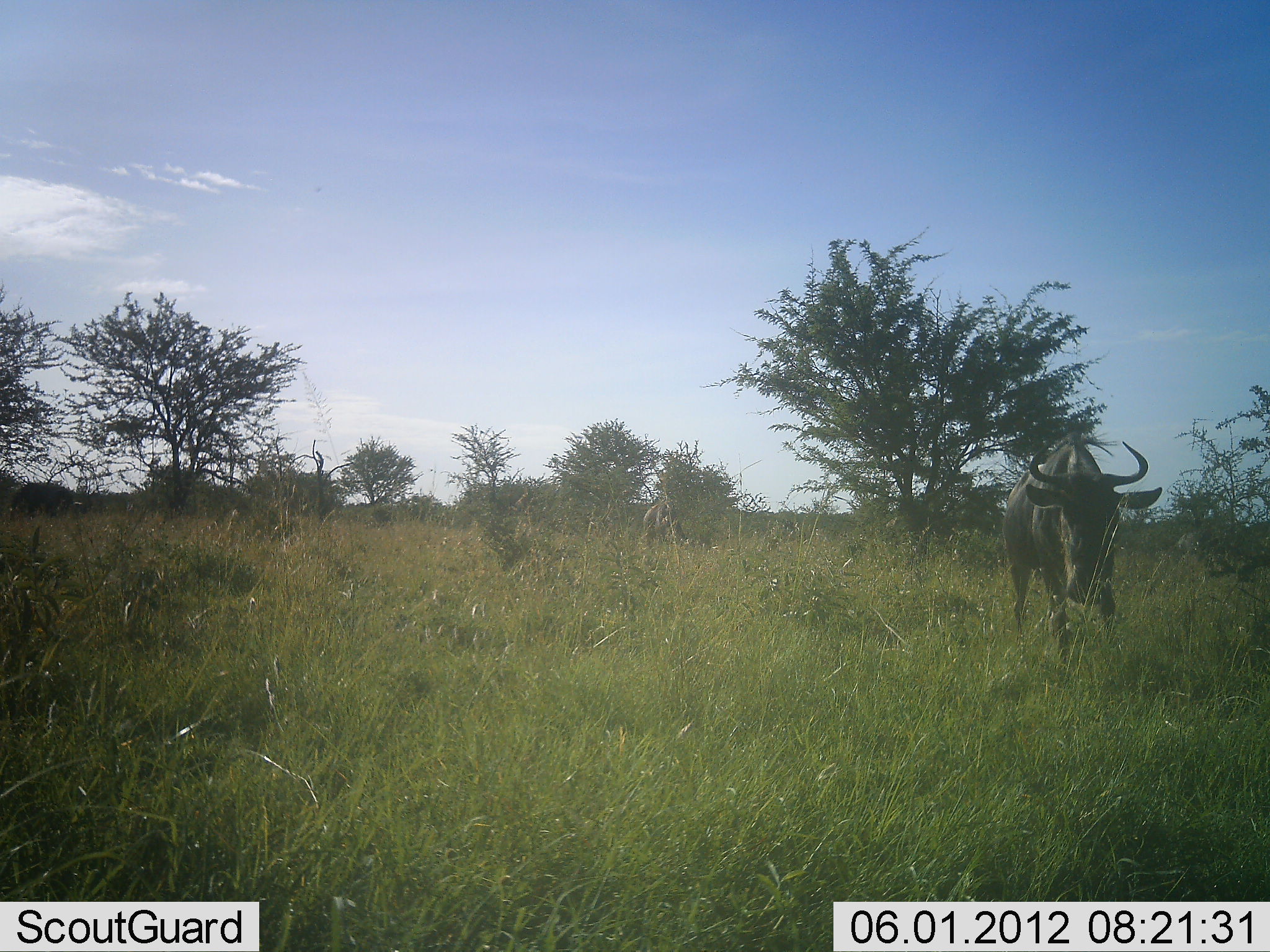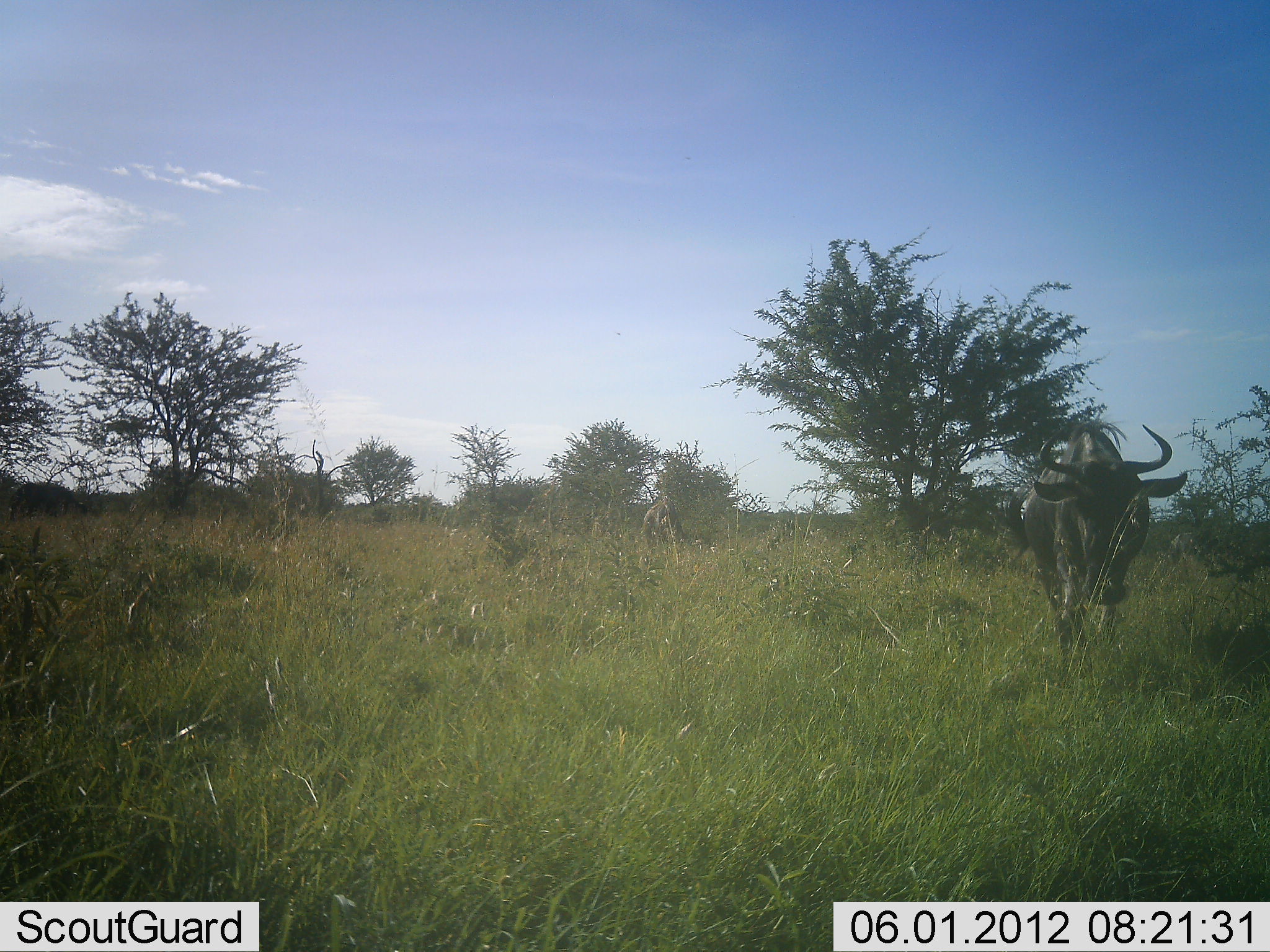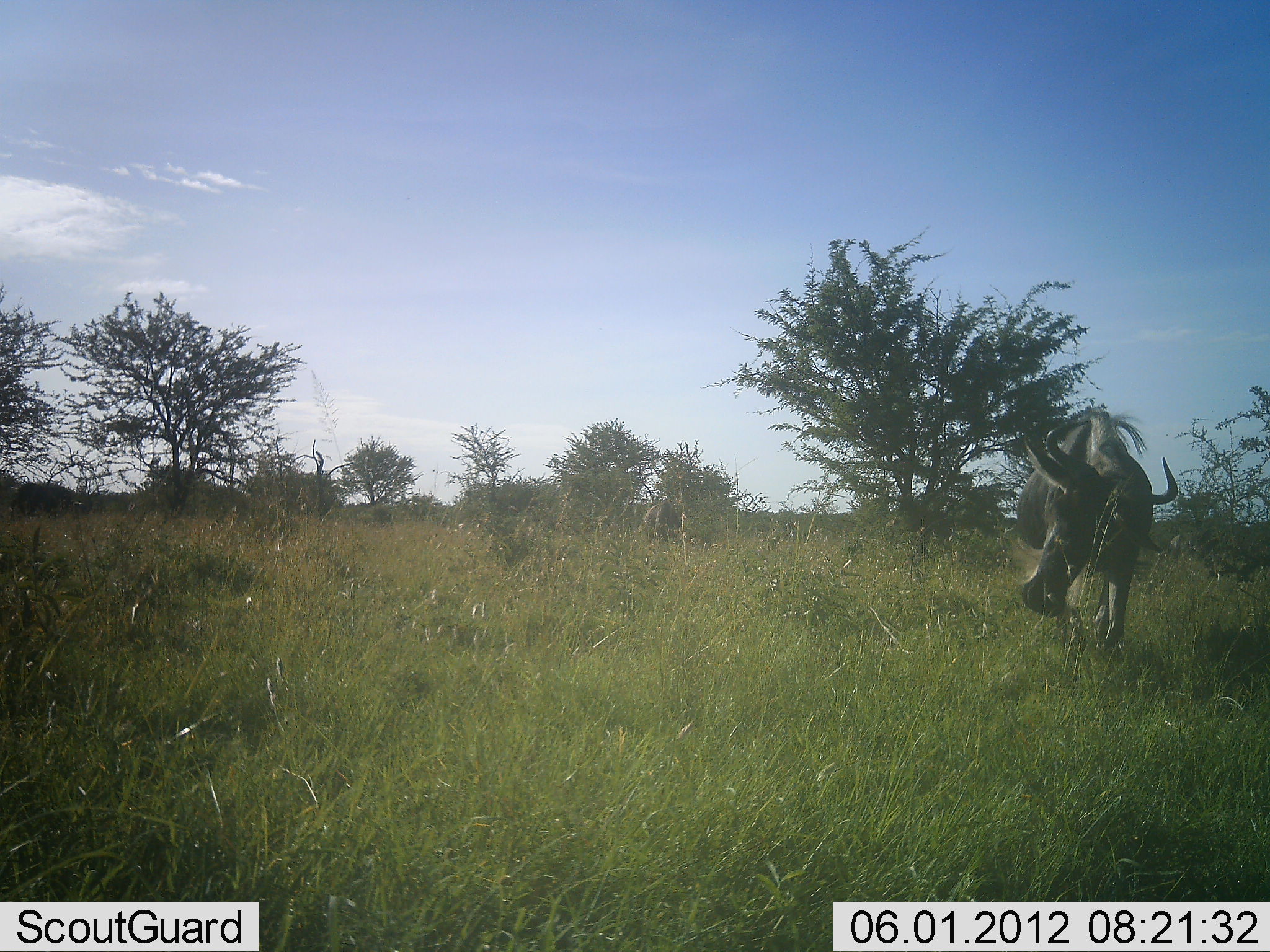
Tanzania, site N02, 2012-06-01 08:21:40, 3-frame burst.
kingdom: Animalia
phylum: Chordata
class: Mammalia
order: Artiodactyla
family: Bovidae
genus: Connochaetes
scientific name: Connochaetes taurinus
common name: blue wildebeest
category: wildebeest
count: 2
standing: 30%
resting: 0%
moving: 90%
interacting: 0%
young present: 0%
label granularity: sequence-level